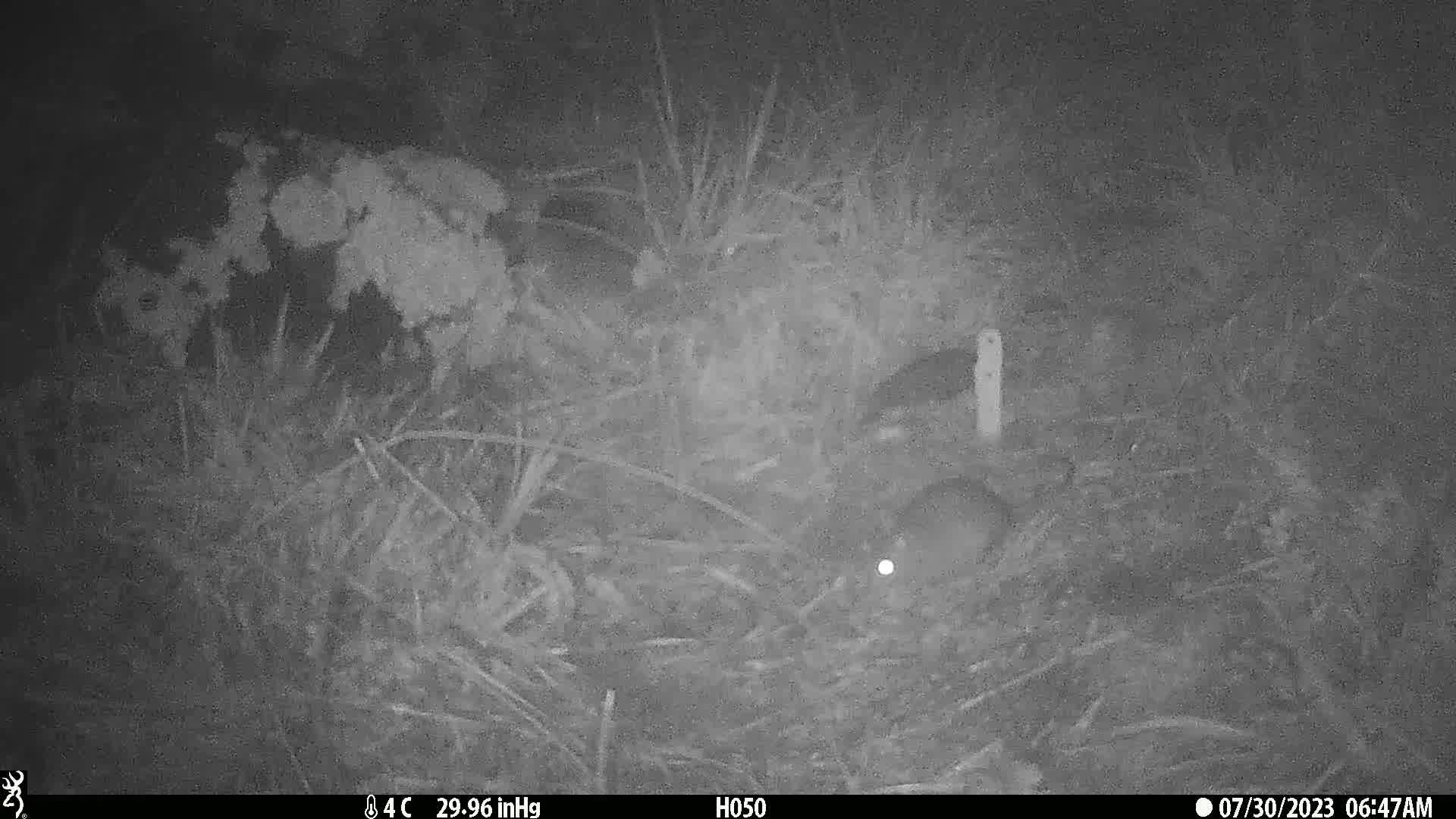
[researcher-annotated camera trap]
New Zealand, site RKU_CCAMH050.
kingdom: Animalia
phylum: Chordata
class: Mammalia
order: Rodentia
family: Muridae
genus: Rattus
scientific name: Rattus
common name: rat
Rat (Rattus).